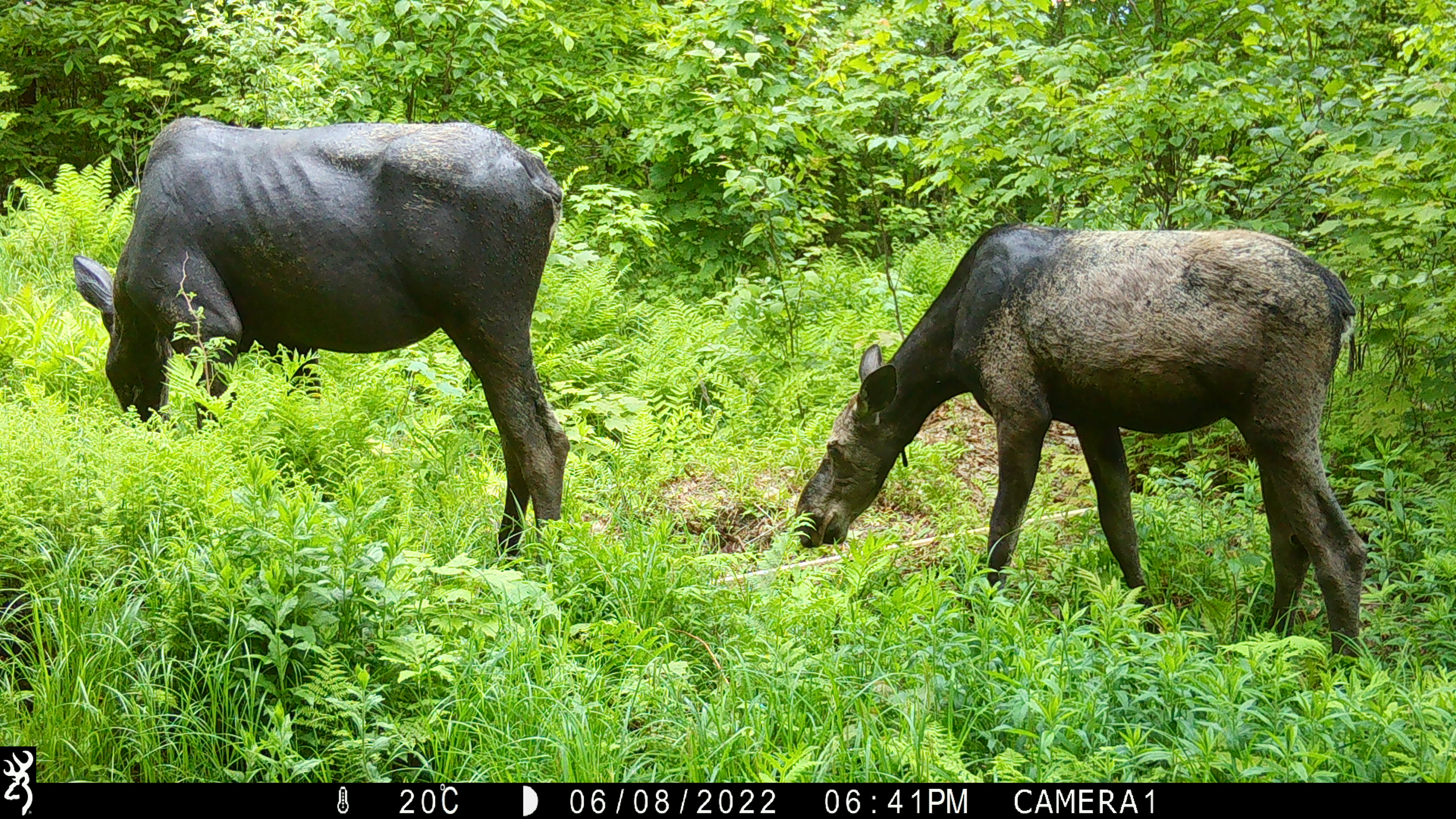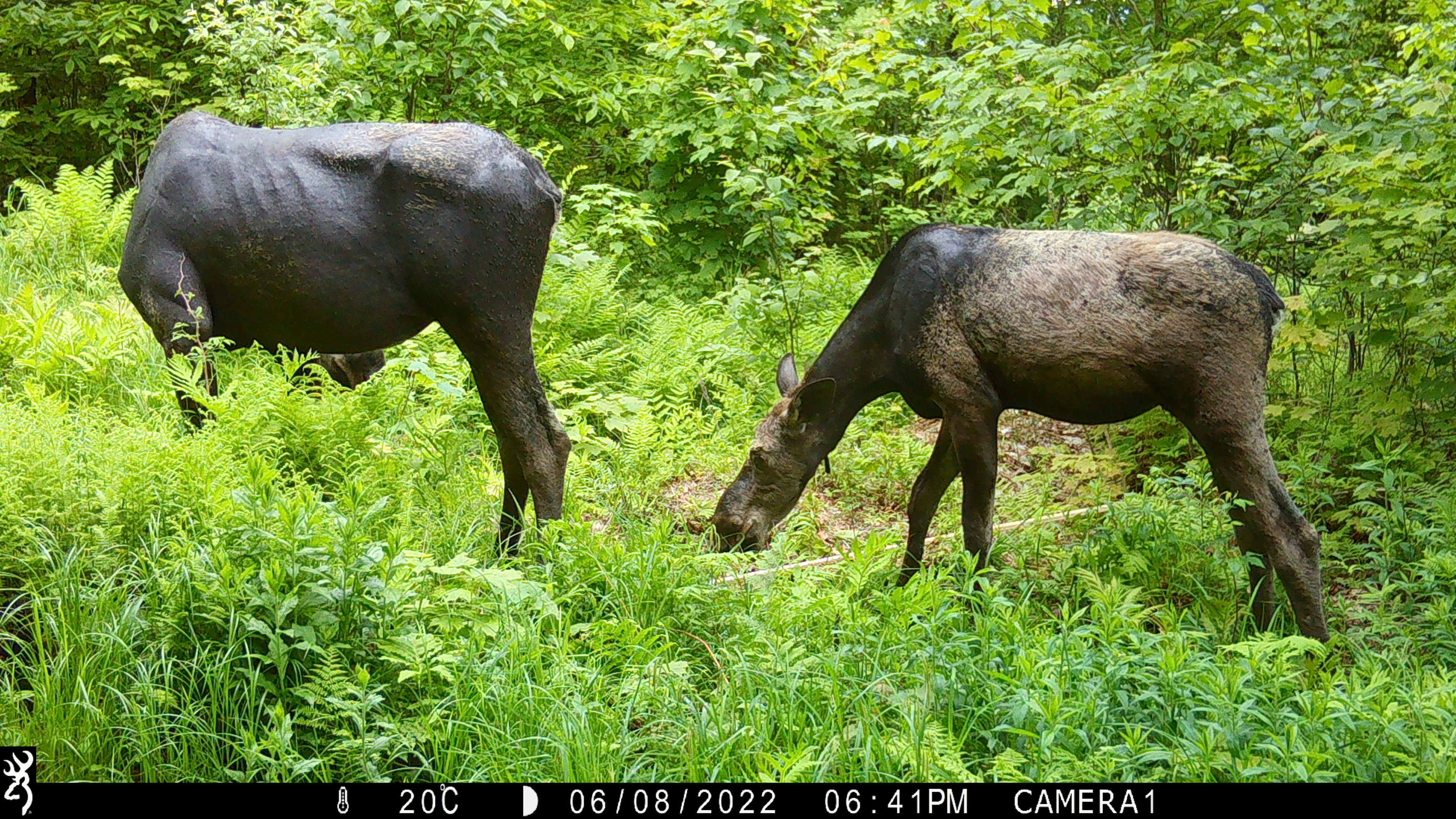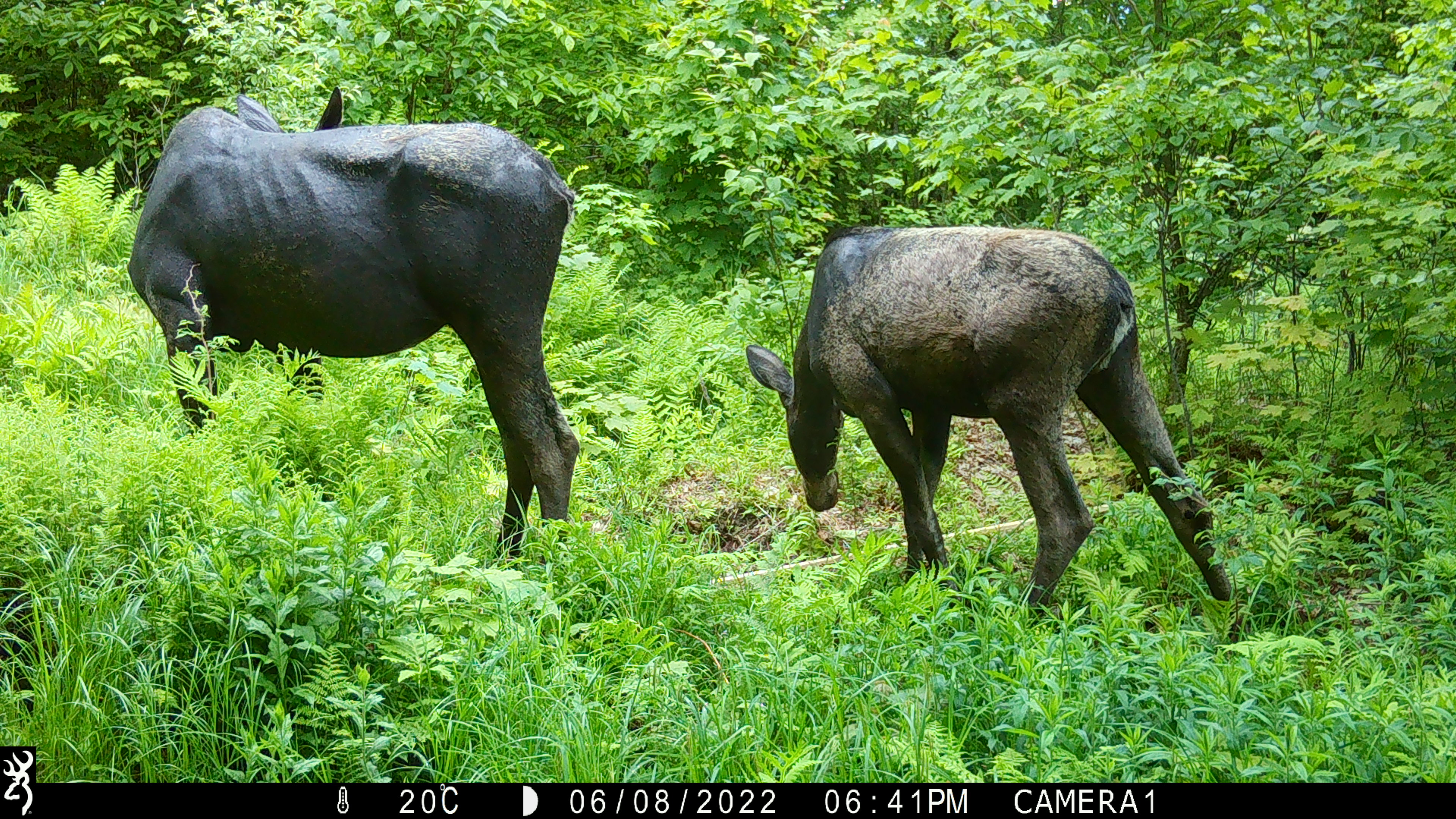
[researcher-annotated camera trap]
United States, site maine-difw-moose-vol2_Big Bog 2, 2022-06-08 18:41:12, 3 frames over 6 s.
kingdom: Animalia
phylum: Chordata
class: Mammalia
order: Artiodactyla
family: Cervidae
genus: Alces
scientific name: Alces alces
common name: moose